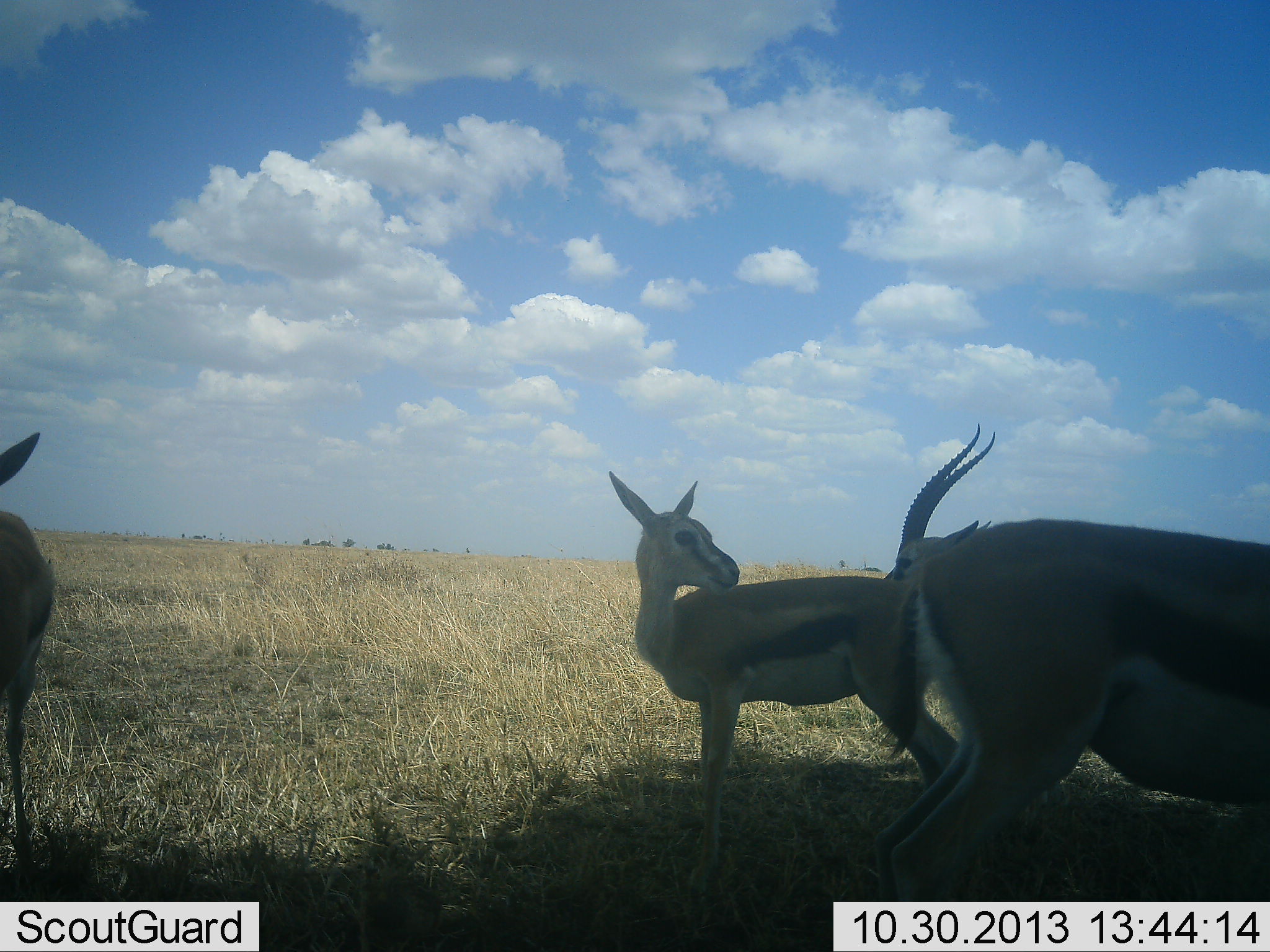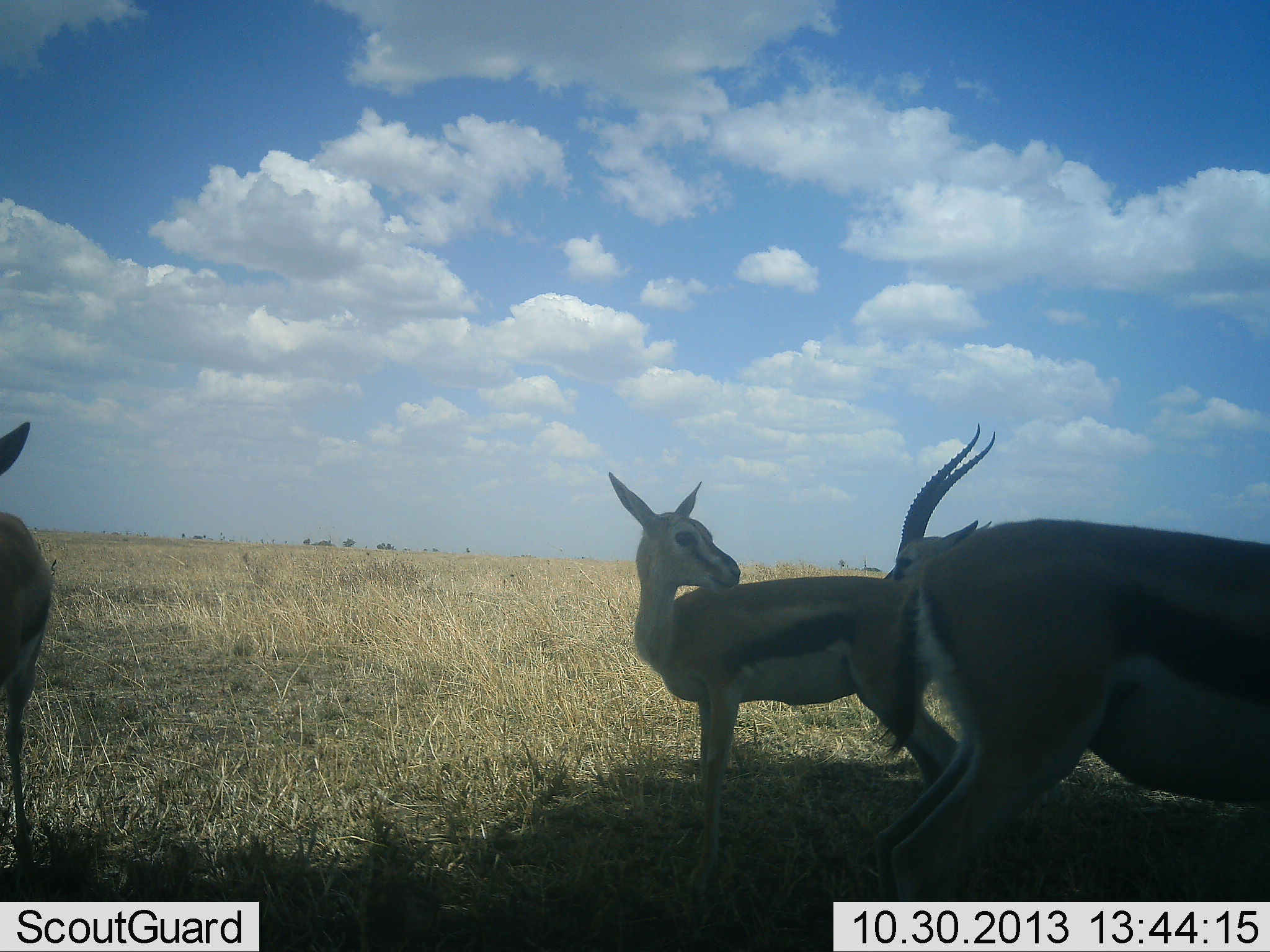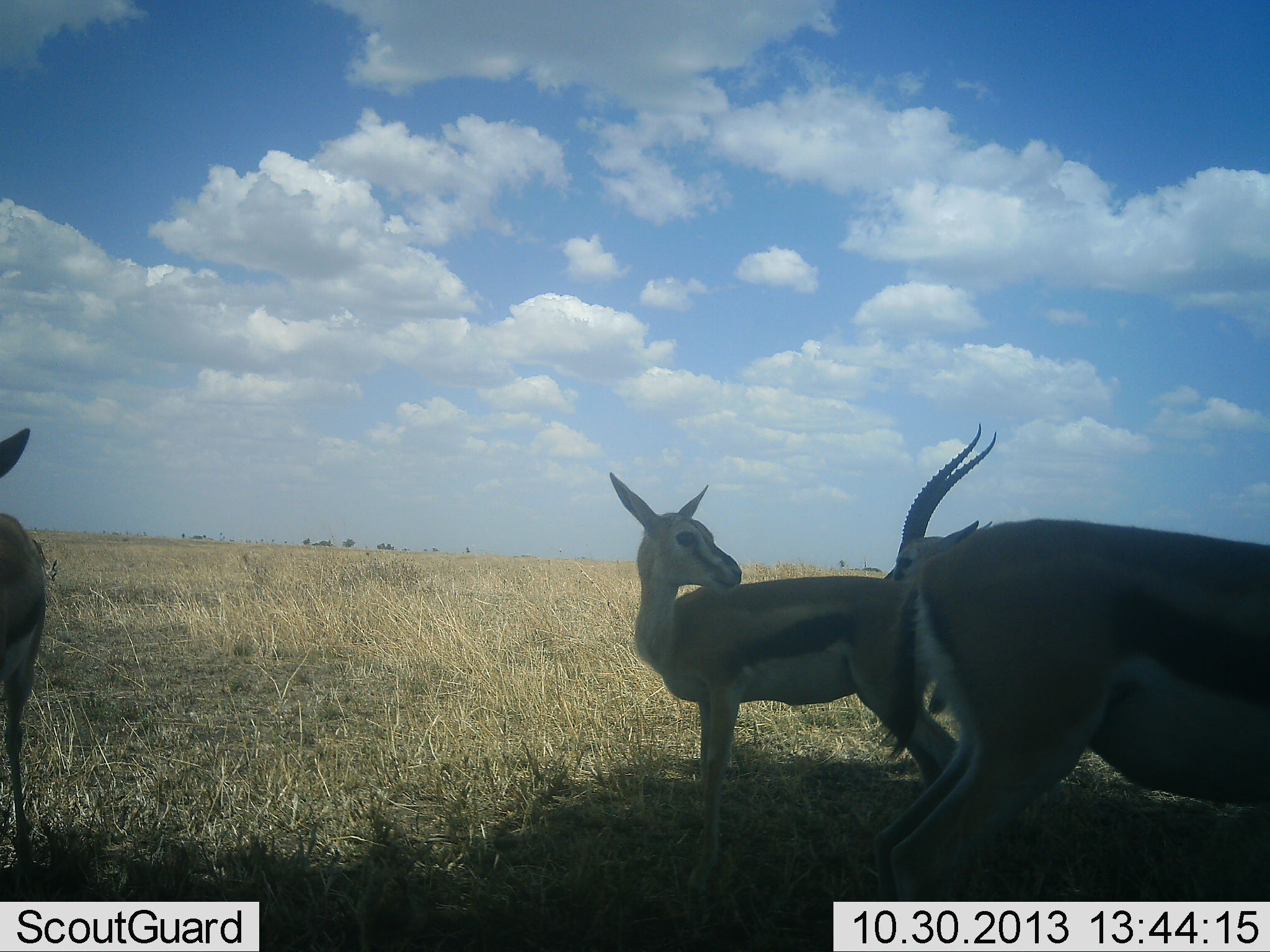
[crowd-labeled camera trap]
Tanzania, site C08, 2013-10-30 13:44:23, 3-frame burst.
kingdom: Animalia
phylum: Chordata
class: Mammalia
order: Artiodactyla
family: Bovidae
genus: Eudorcas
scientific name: Eudorcas thomsonii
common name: thomson's gazelle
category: gazellethomsons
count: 4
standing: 100%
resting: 17%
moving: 4%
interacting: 4%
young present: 4%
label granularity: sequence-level